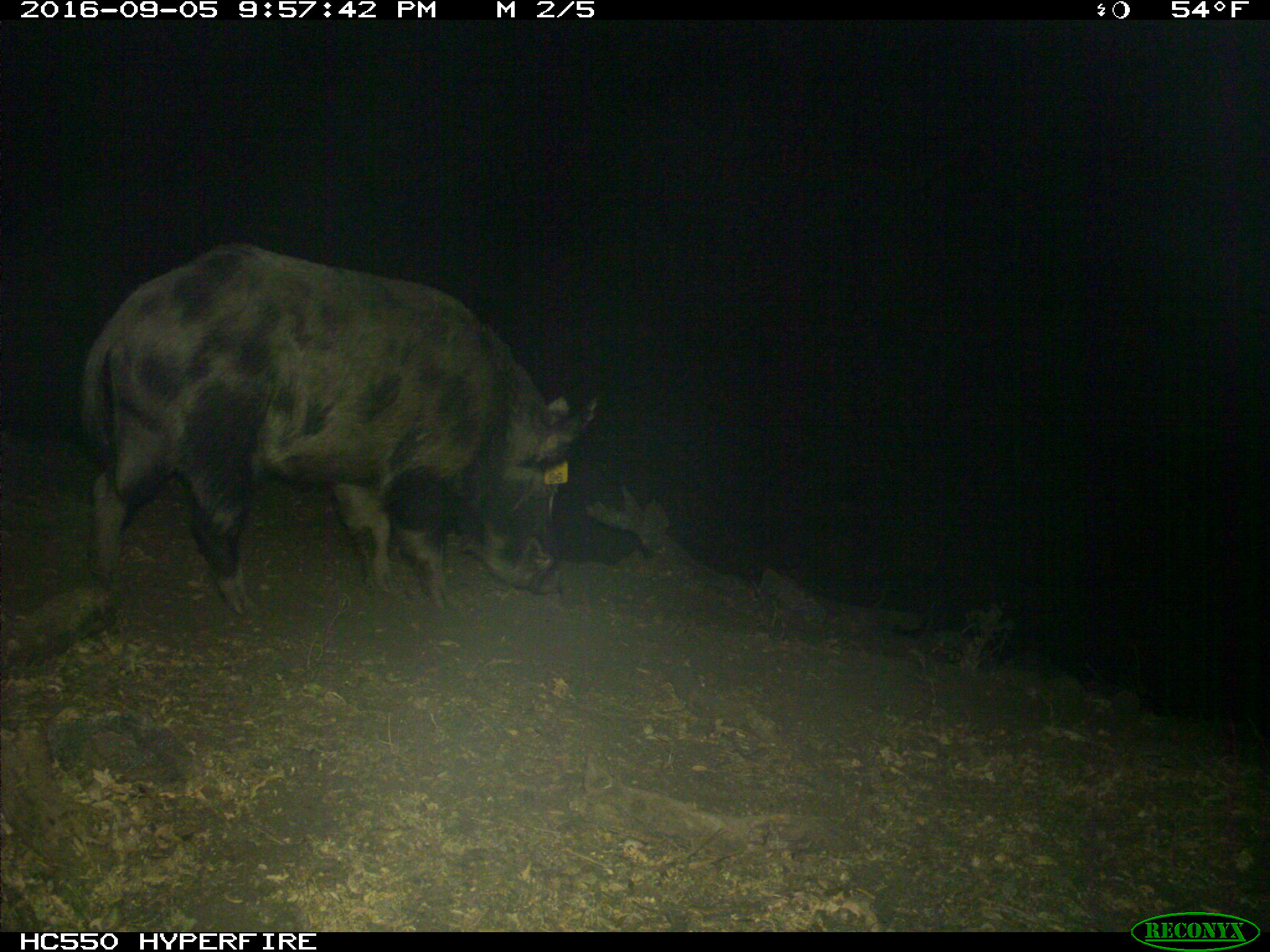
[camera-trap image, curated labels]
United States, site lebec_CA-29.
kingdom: Animalia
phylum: Chordata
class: Mammalia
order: Artiodactyla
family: Suidae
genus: Sus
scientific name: Sus scrofa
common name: wild boar